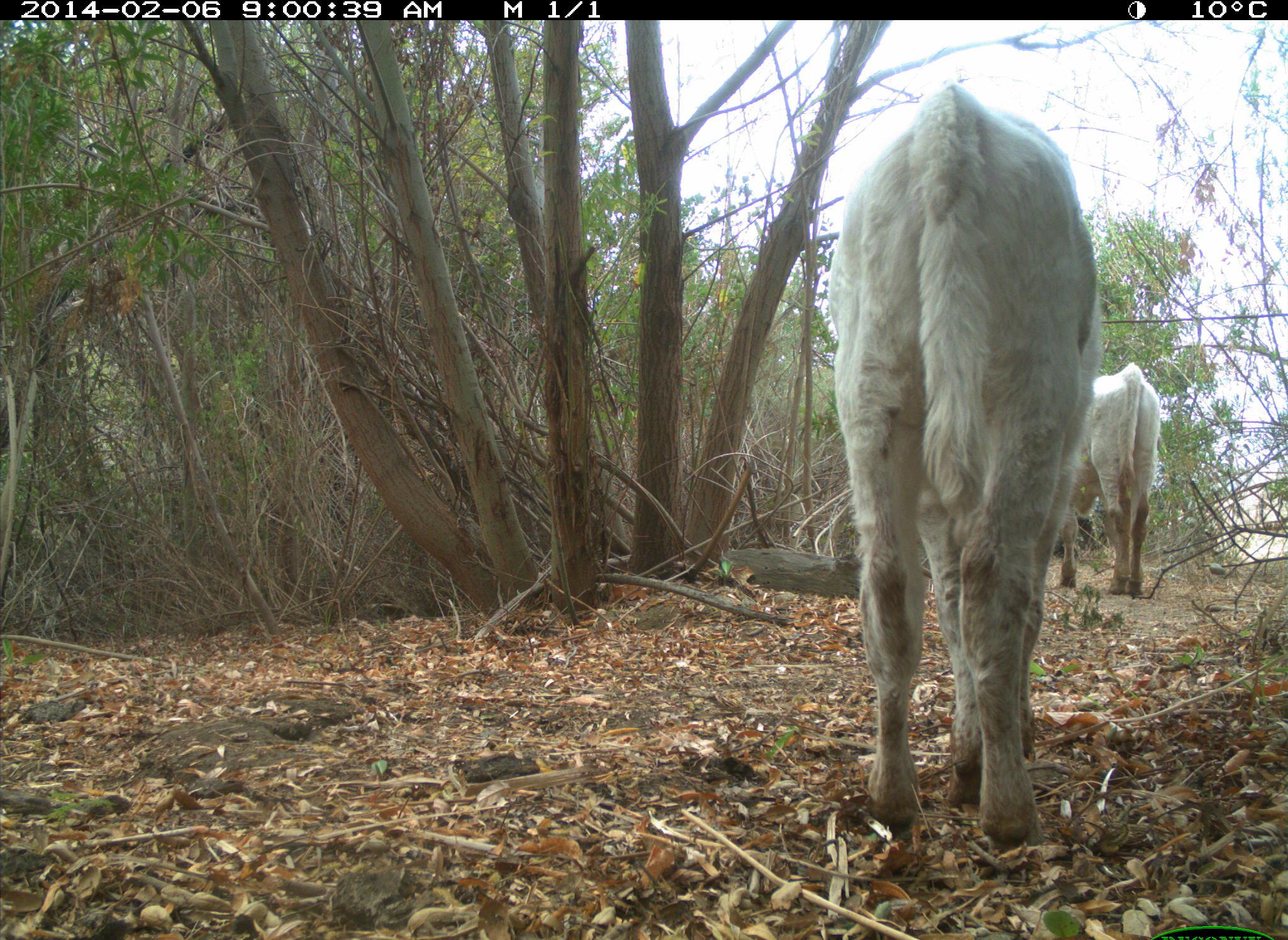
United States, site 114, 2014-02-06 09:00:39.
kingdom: Animalia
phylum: Chordata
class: Mammalia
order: Artiodactyla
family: Bovidae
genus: Bos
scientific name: Bos taurus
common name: cow